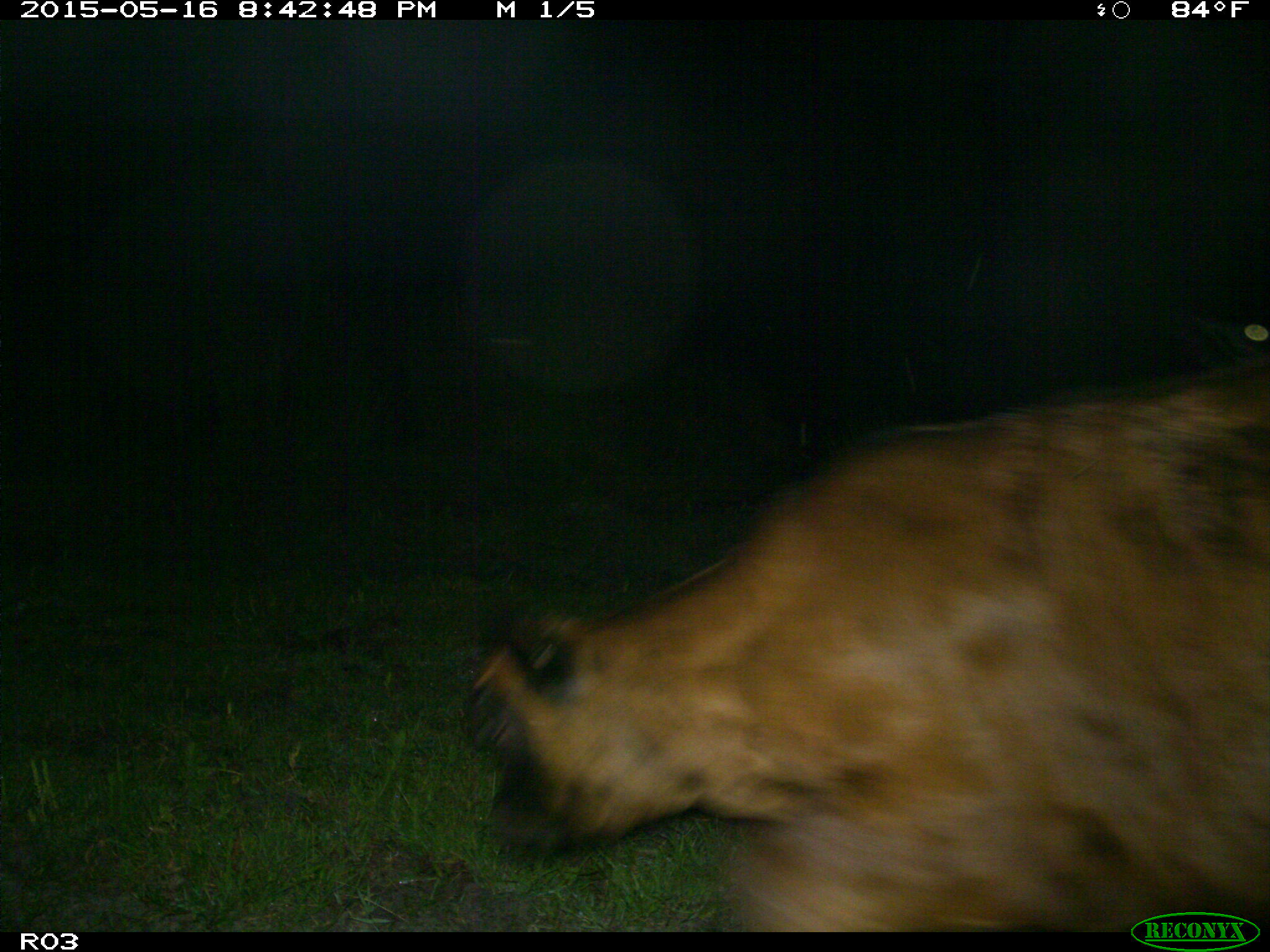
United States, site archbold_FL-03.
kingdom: Animalia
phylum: Chordata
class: Mammalia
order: Artiodactyla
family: Bovidae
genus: Bos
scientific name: Bos taurus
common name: domestic cow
Bos taurus (domestic cow).